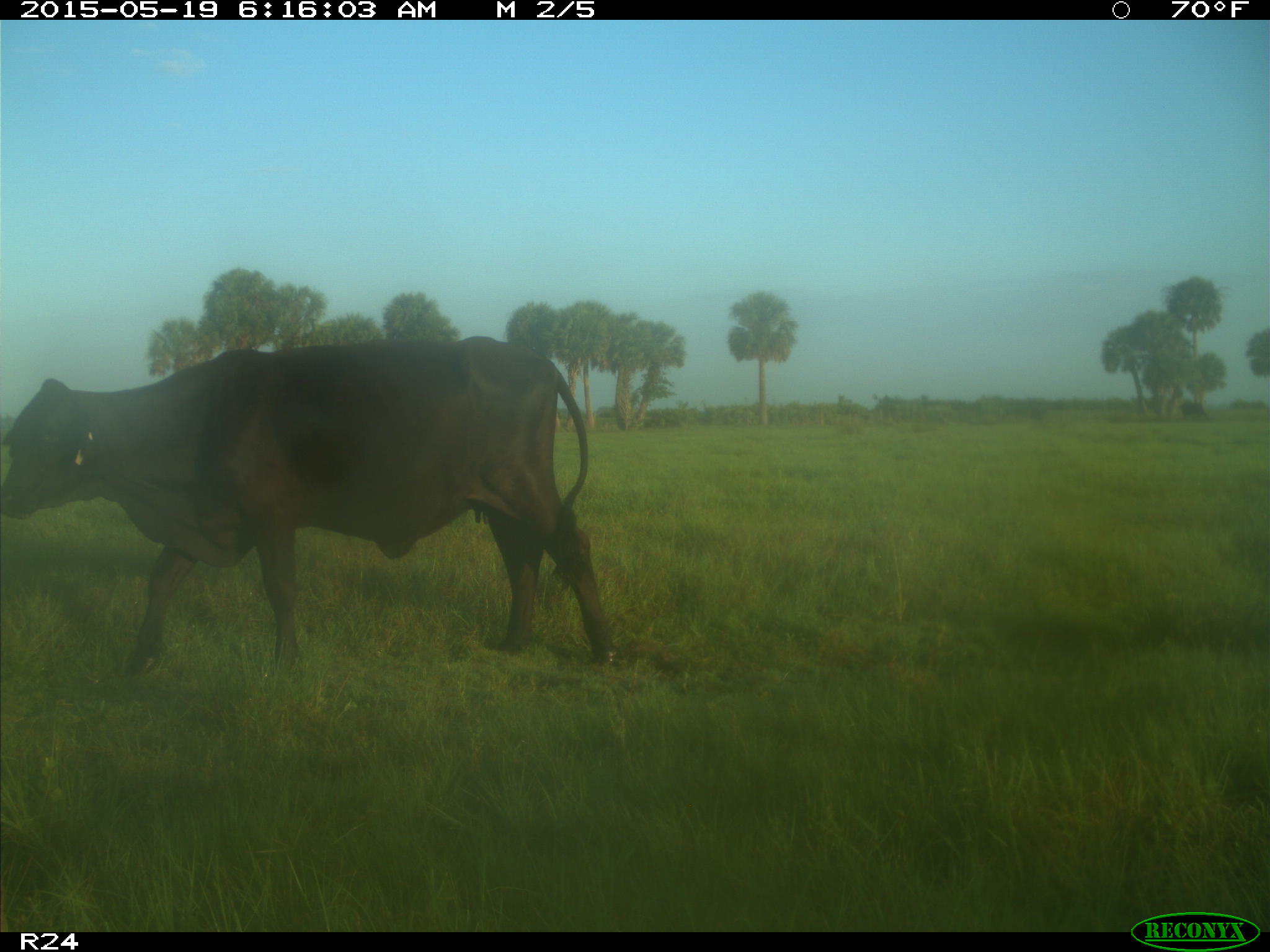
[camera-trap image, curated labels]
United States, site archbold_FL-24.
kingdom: Animalia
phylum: Chordata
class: Mammalia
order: Artiodactyla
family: Bovidae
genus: Bos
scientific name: Bos taurus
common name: domestic cow